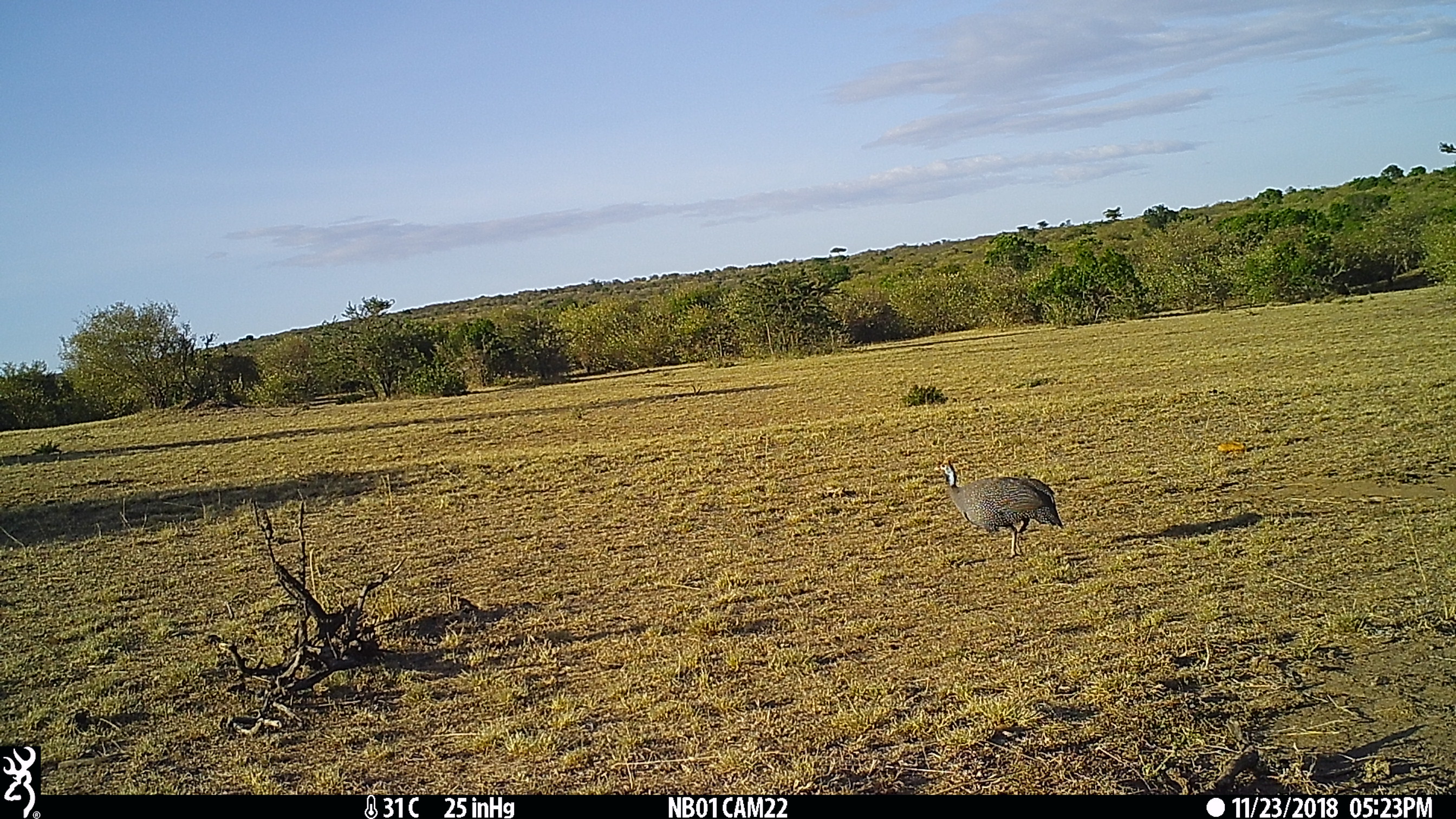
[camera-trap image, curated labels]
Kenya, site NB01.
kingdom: Animalia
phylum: Chordata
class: Aves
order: Galliformes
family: Numididae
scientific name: Numididae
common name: guineafowl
Guineafowl (Numididae).